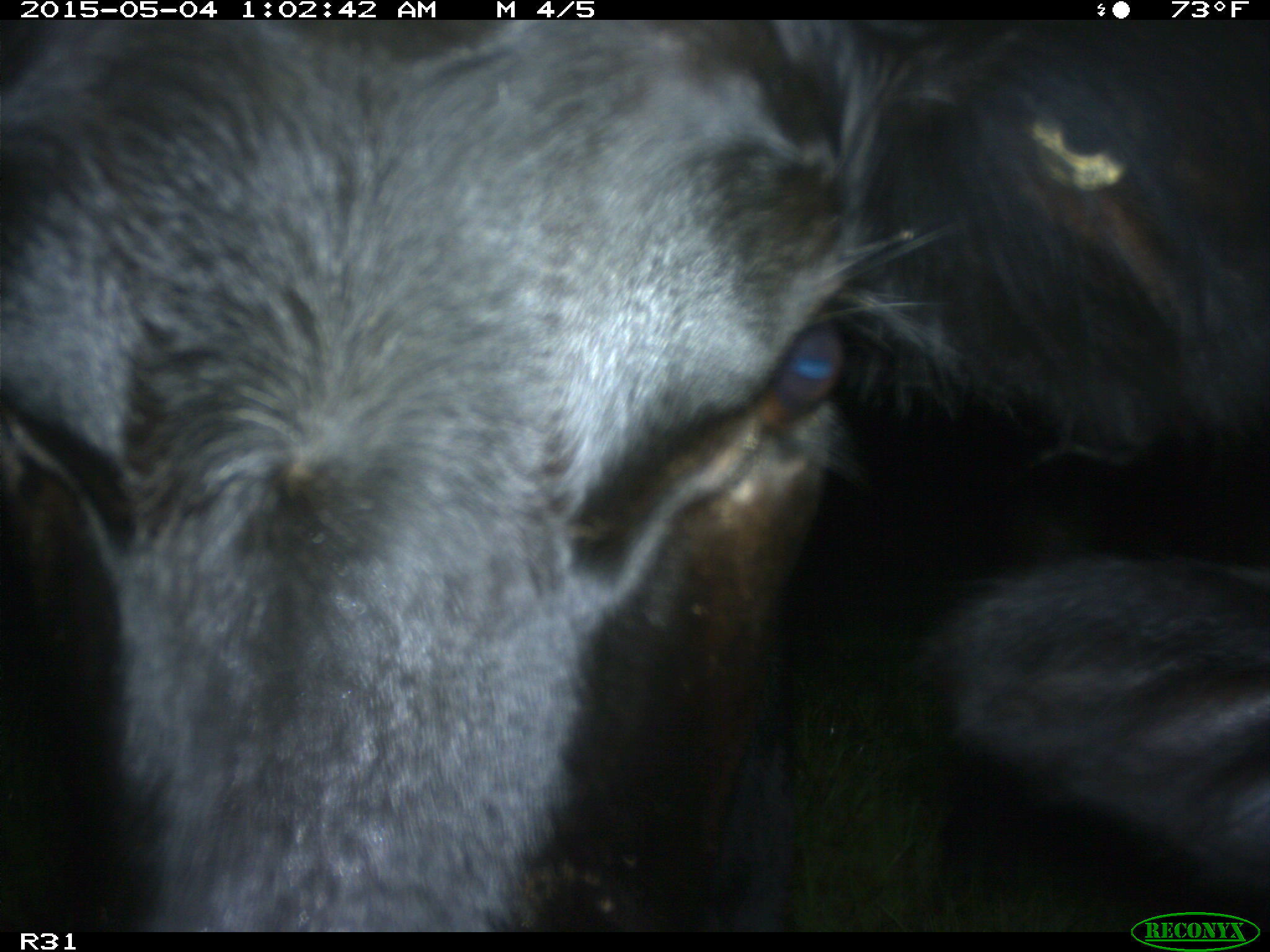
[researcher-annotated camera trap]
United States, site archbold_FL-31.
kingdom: Animalia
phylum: Chordata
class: Mammalia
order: Artiodactyla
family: Bovidae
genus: Bos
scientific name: Bos taurus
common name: domestic cow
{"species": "Bos taurus (domestic cow)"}